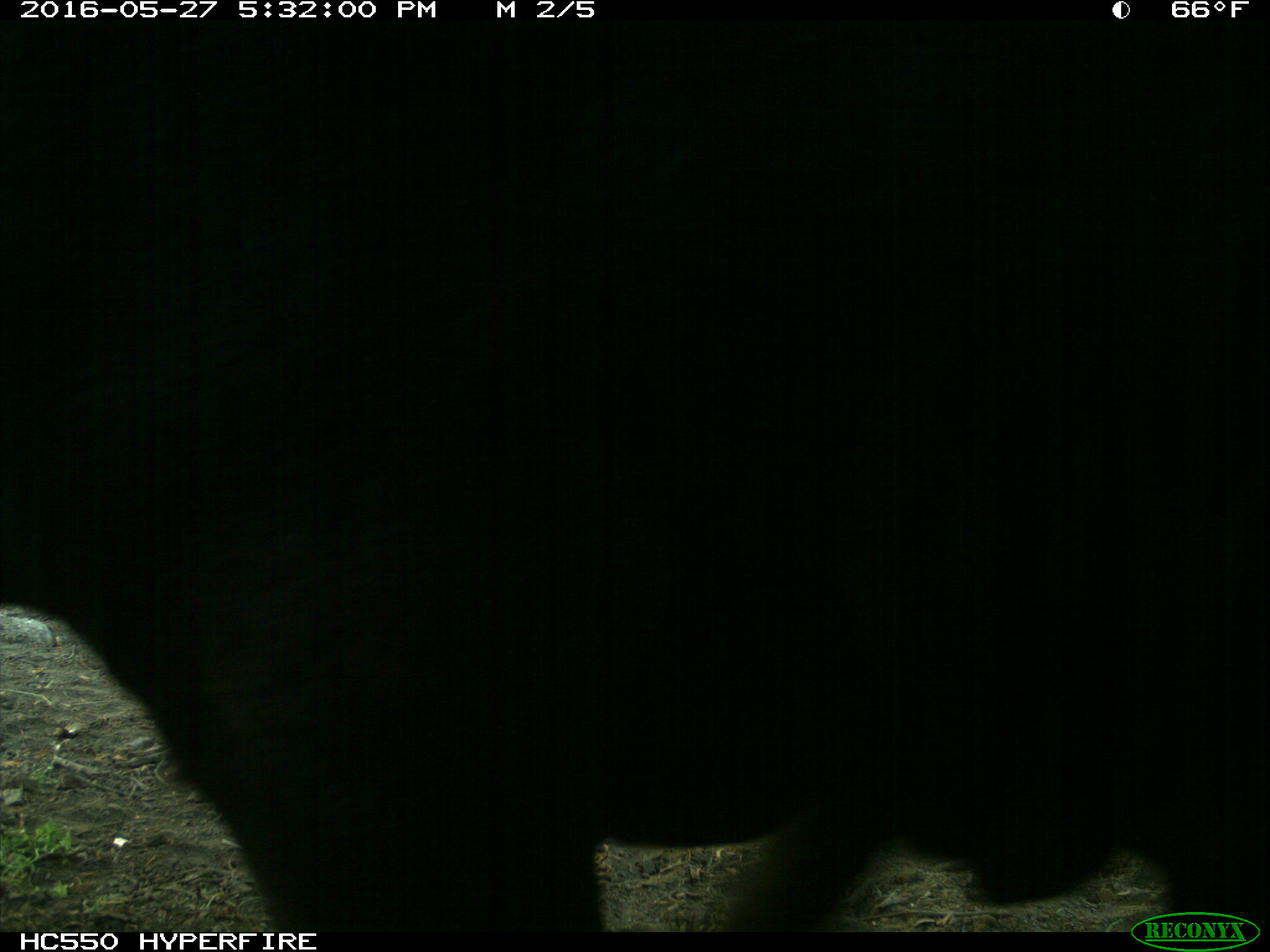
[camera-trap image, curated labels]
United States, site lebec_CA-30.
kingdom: Animalia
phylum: Chordata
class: Mammalia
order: Artiodactyla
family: Bovidae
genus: Bos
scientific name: Bos taurus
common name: domestic cow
Bos taurus (domestic cow).